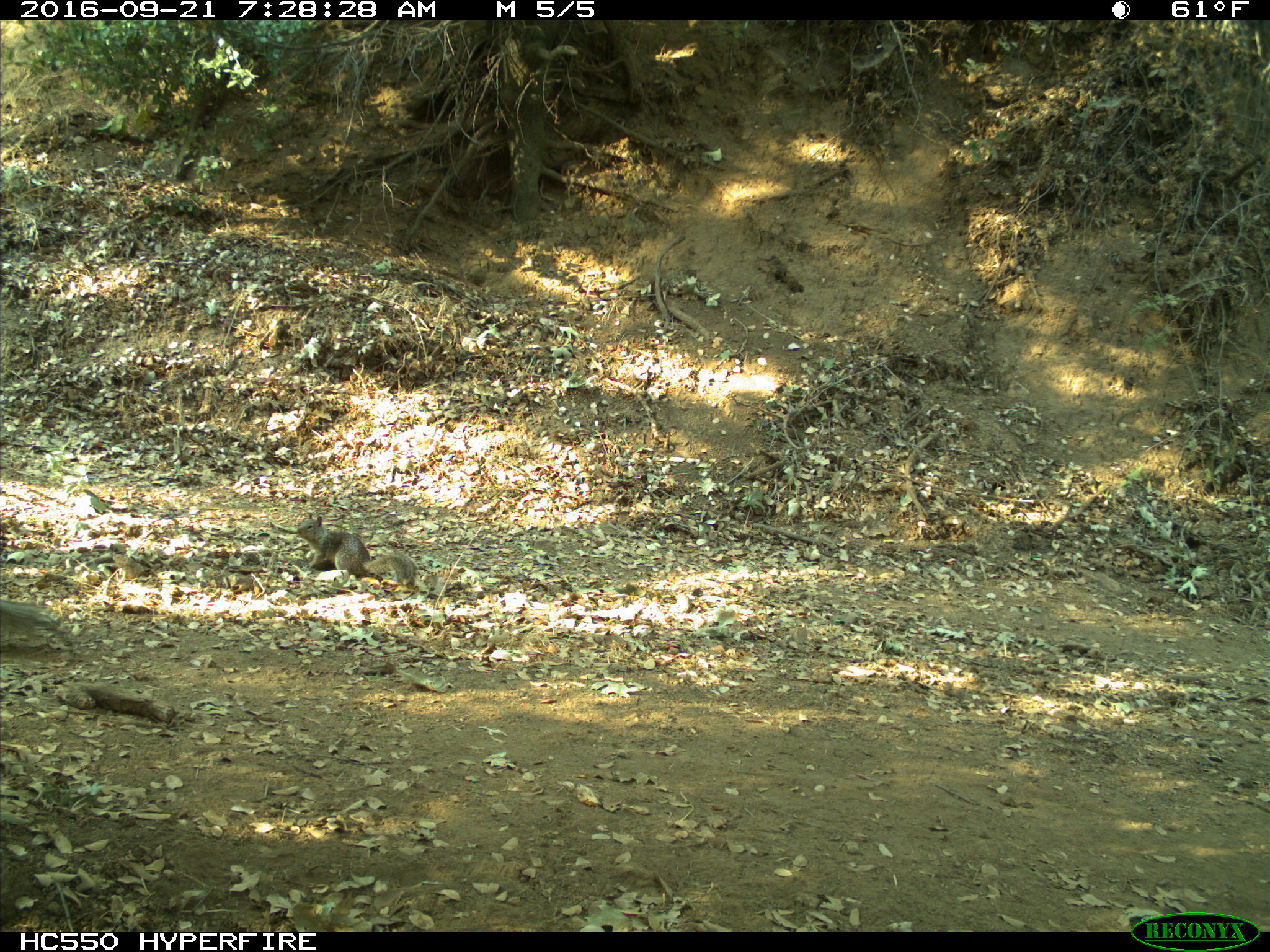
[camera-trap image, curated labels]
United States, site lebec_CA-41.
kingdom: Animalia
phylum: Chordata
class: Mammalia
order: Rodentia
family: Sciuridae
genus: Otospermophilus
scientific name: Otospermophilus beecheyi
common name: california ground squirrel